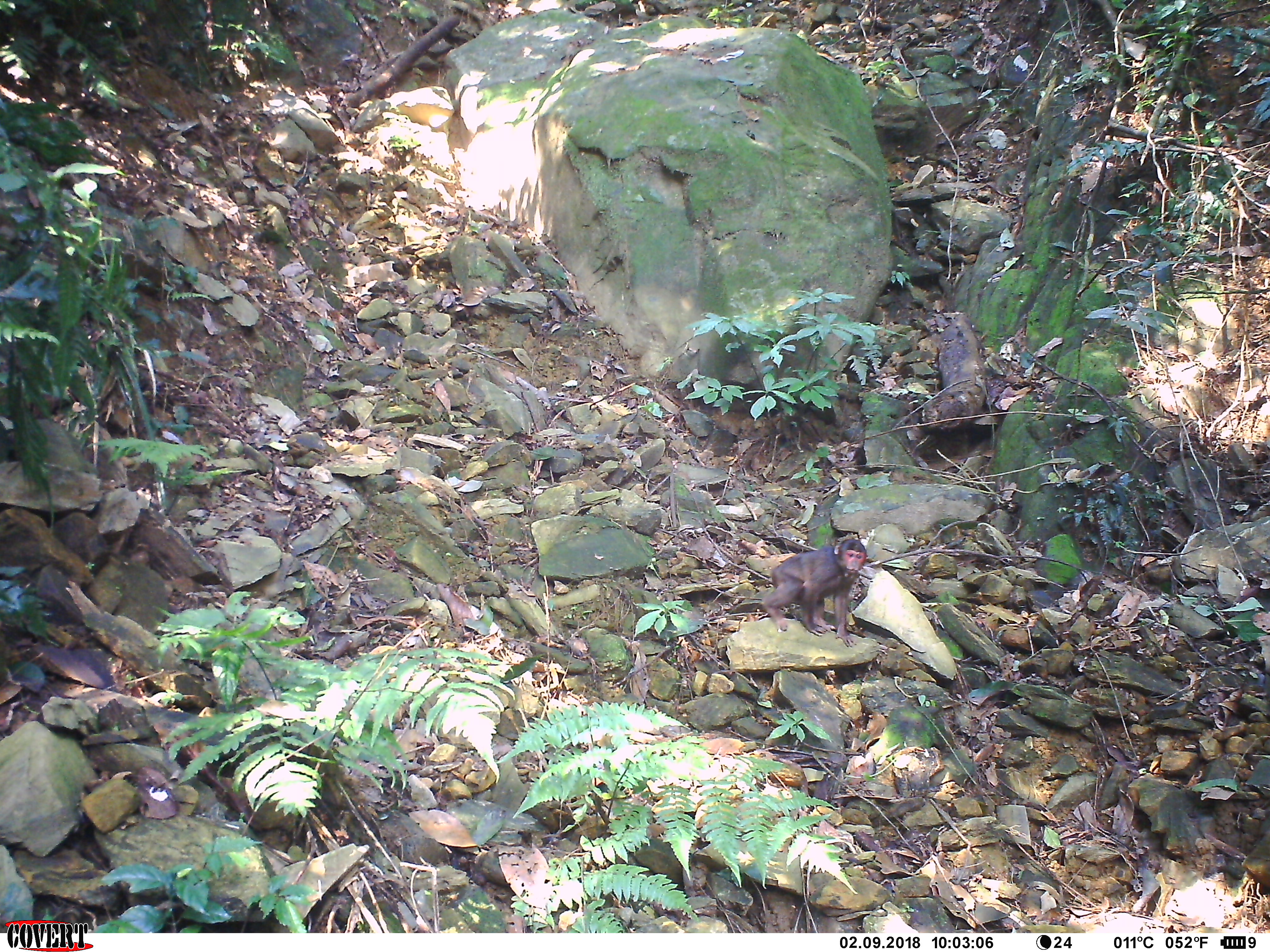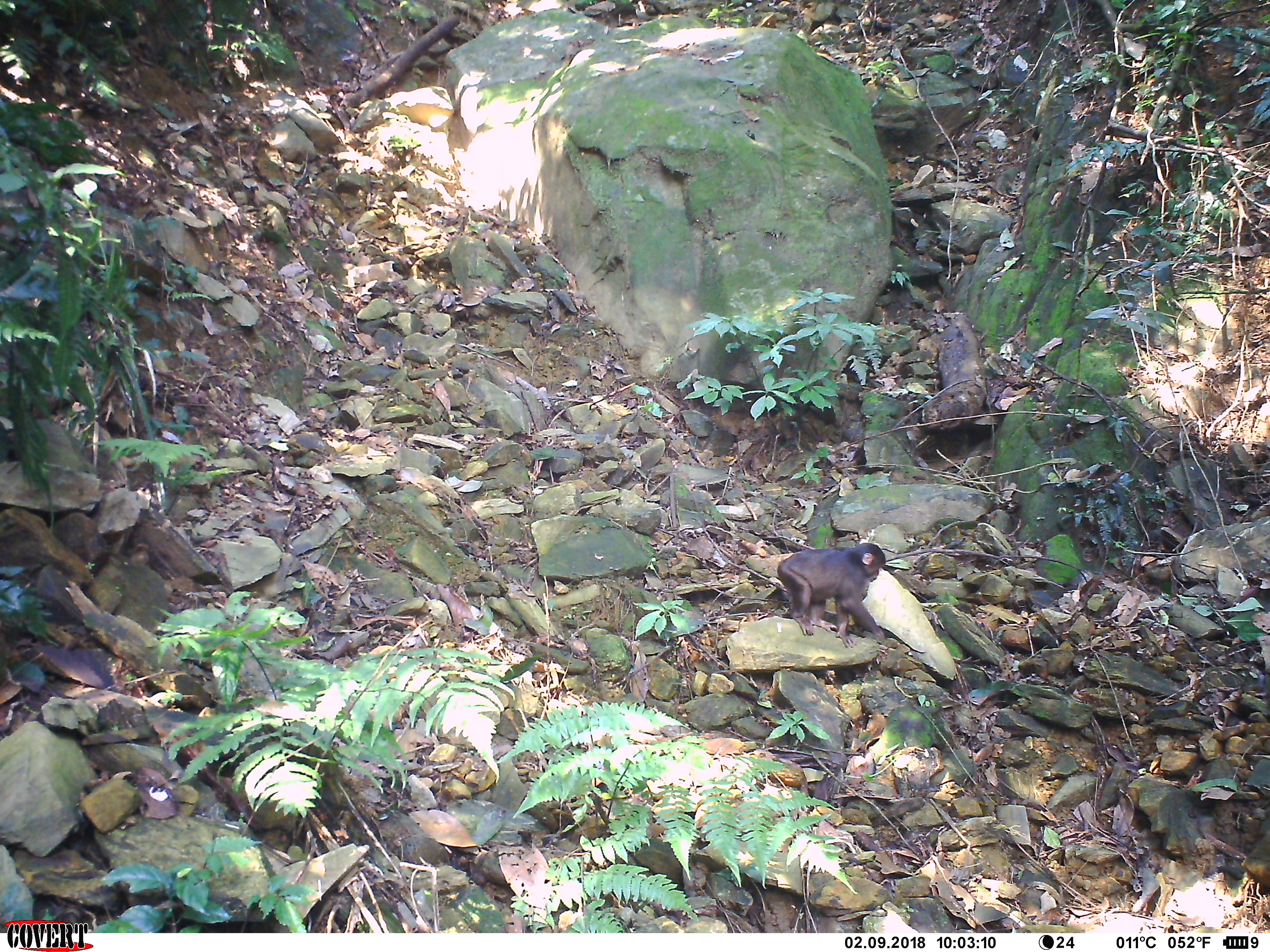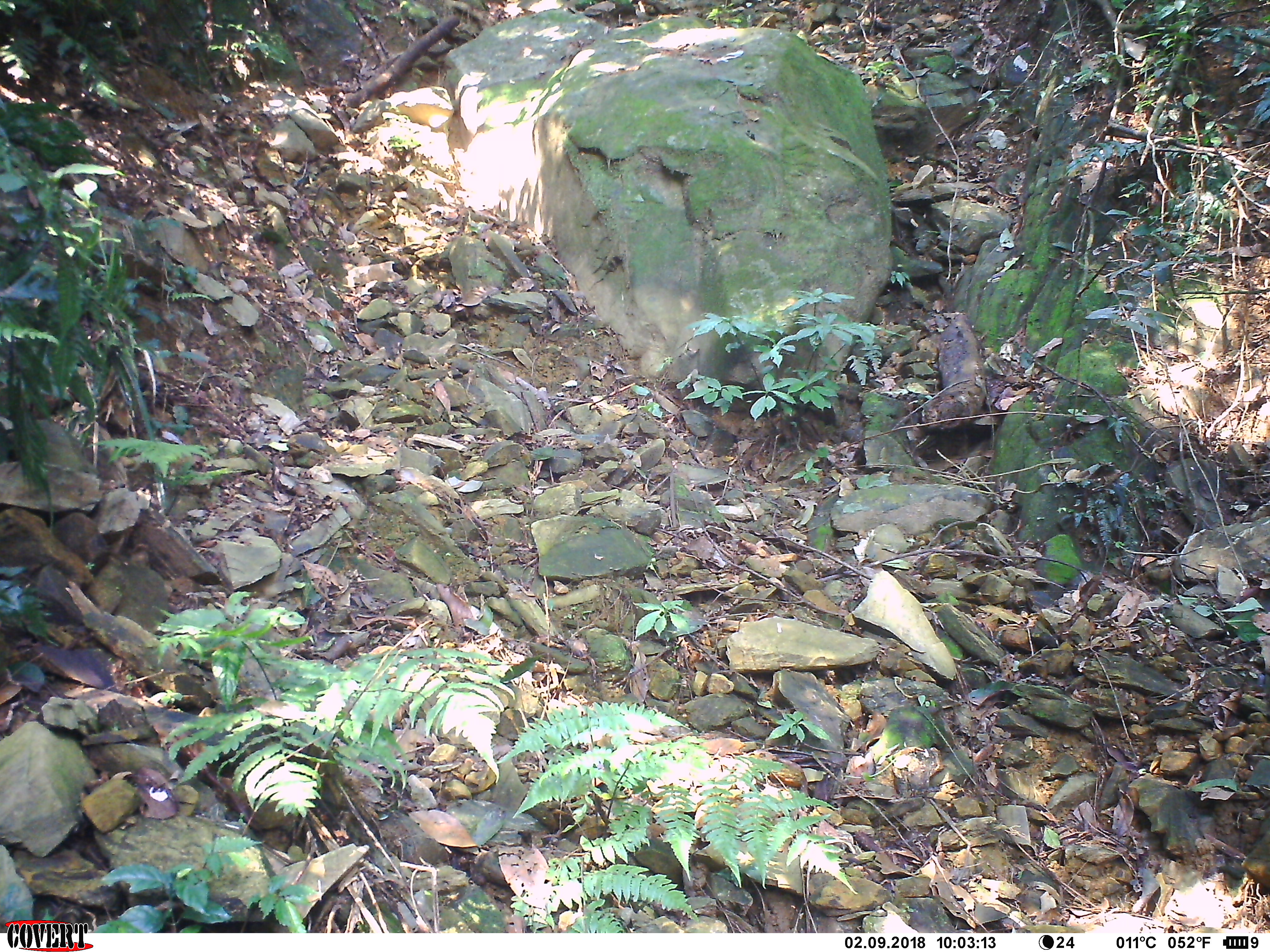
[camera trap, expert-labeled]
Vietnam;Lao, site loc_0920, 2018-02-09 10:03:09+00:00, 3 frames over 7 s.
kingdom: Animalia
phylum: Chordata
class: Mammalia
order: Primates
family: Cercopithecidae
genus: Macaca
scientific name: Macaca arctoides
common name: stump-tailed macaque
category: stump tailed macaque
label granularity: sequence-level